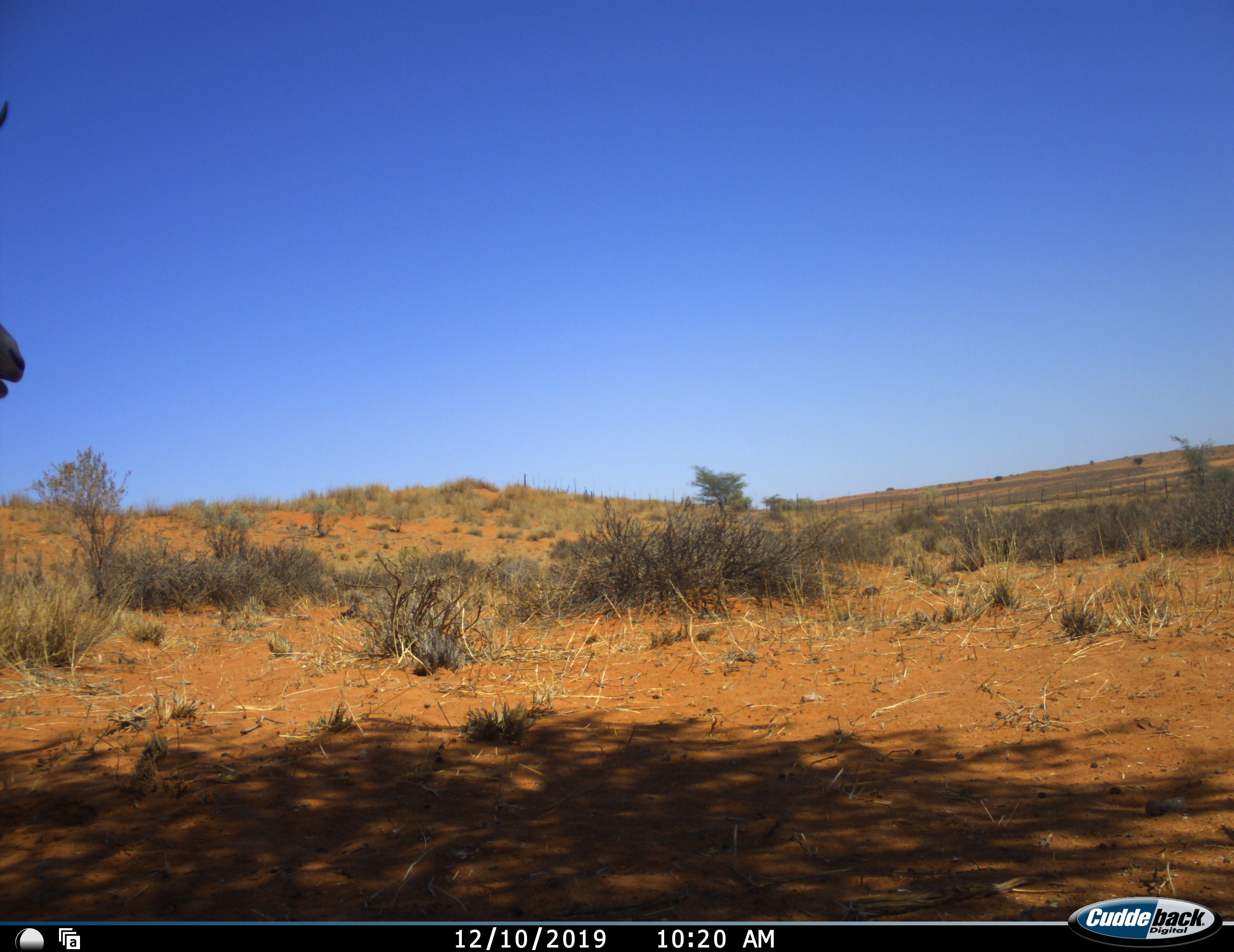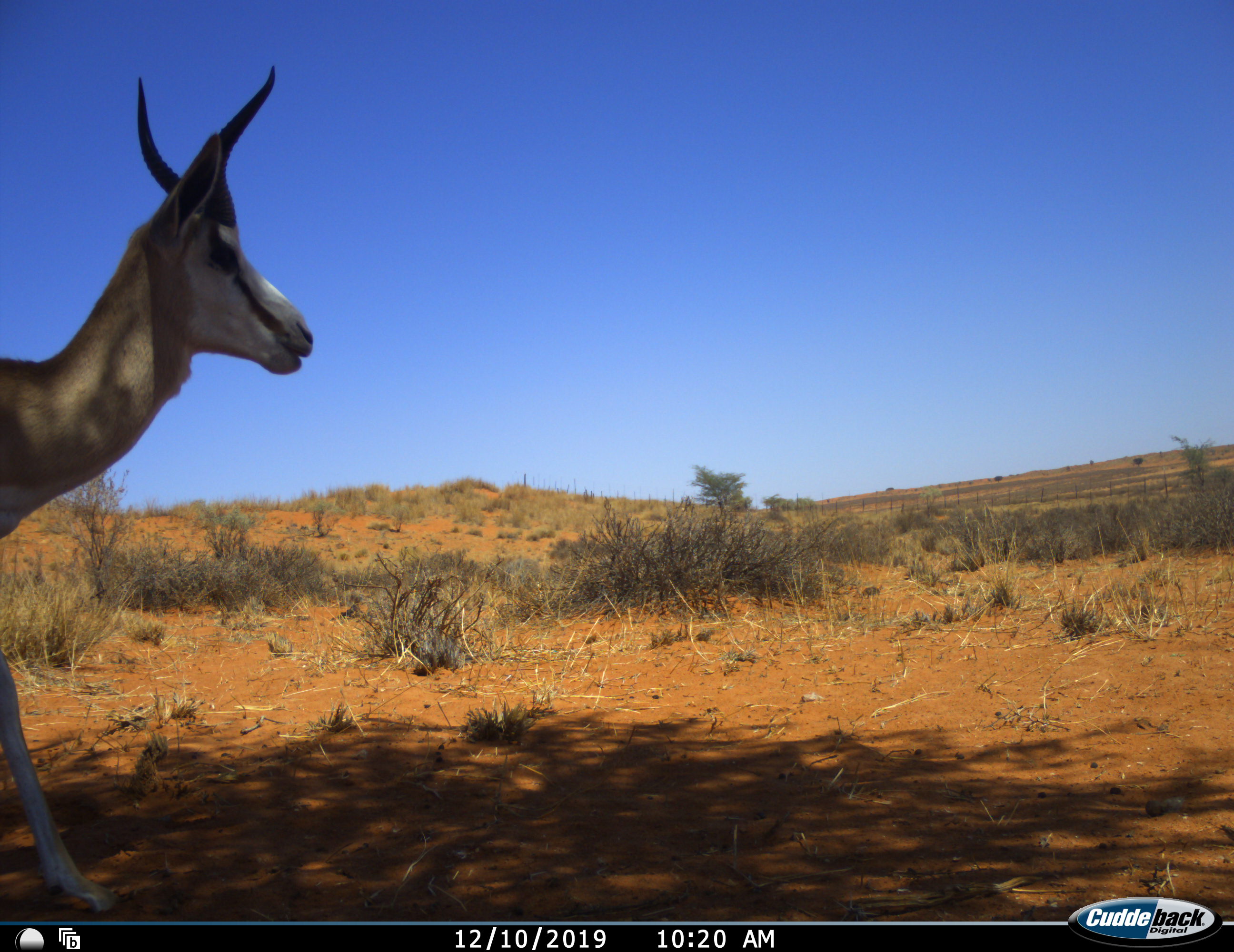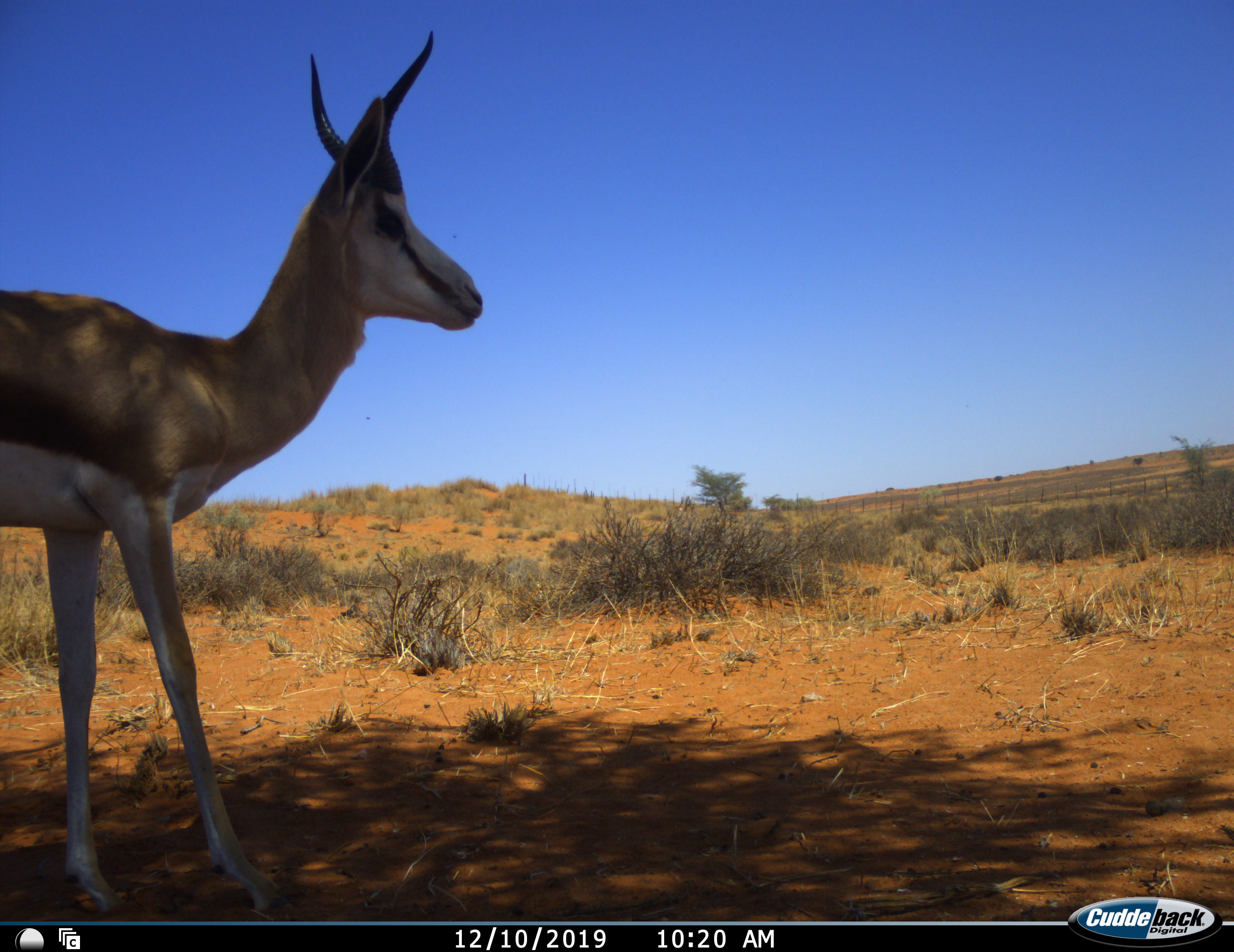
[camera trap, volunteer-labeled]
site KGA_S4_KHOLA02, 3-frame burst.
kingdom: Animalia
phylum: Chordata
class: Mammalia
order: Artiodactyla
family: Bovidae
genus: Antidorcas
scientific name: Antidorcas marsupialis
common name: springbok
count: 1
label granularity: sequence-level